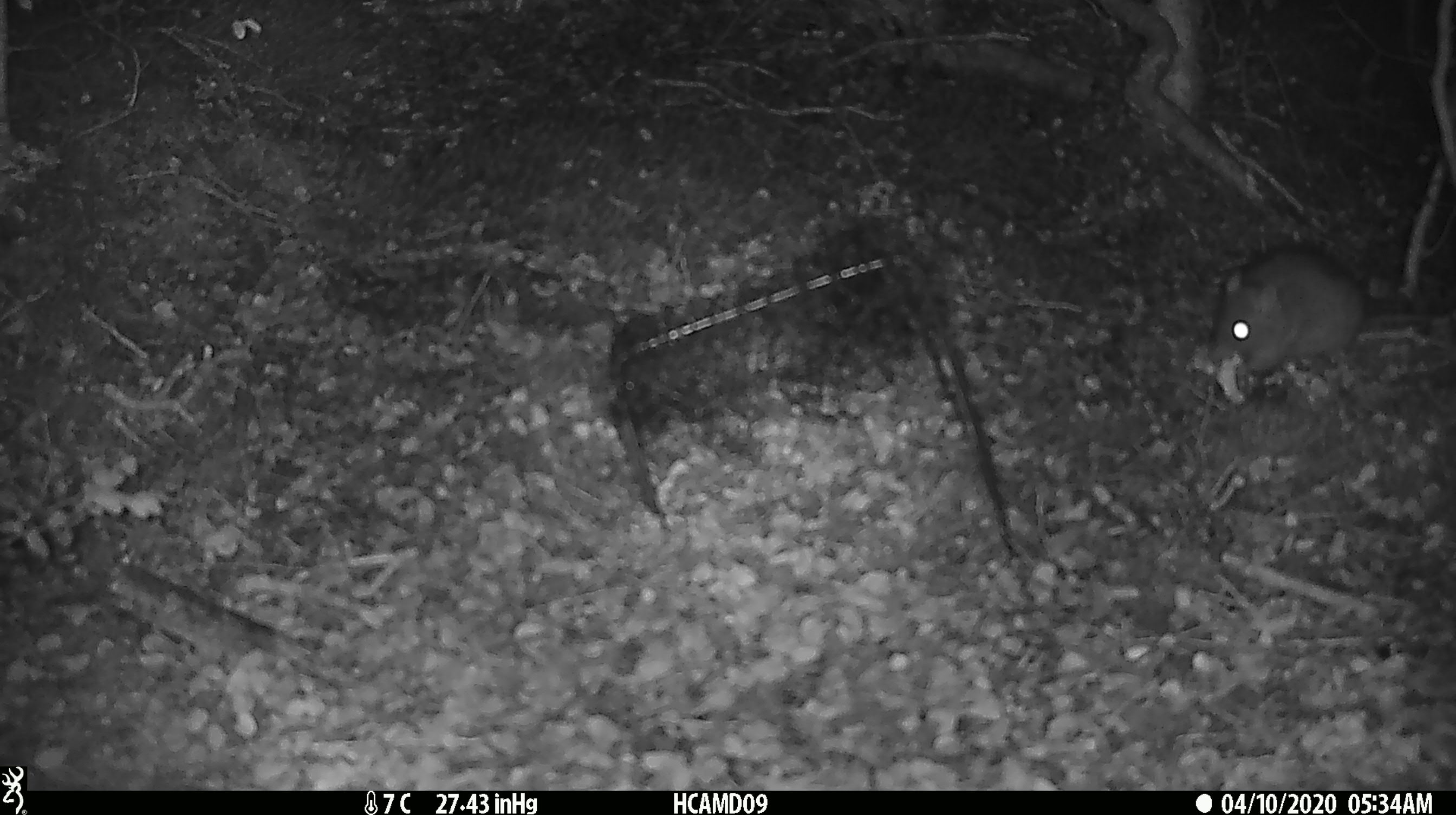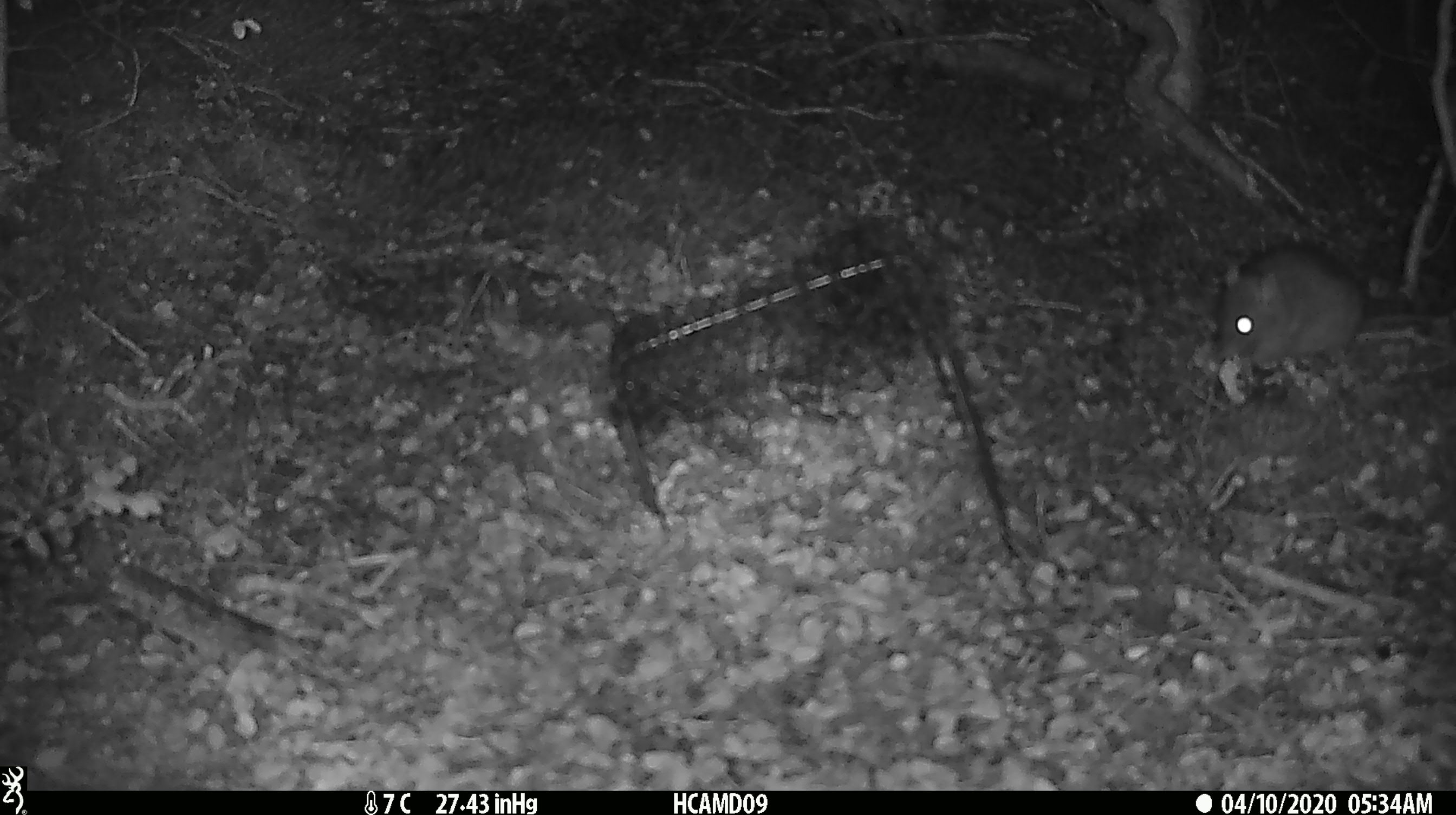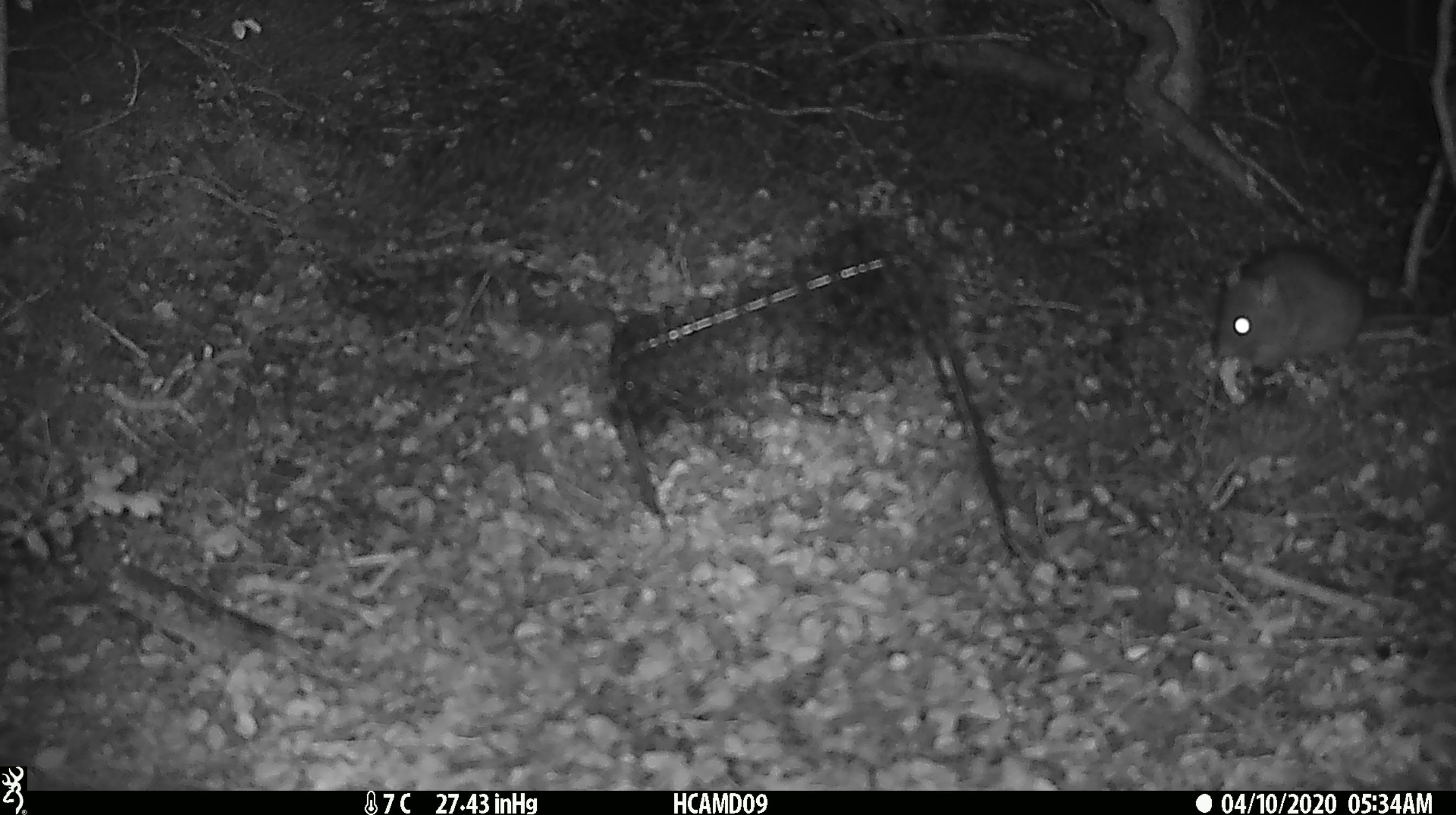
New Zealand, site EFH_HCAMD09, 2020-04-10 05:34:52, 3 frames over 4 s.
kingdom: Animalia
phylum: Chordata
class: Mammalia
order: Rodentia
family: Muridae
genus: Rattus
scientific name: Rattus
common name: rat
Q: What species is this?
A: Rat (Rattus).